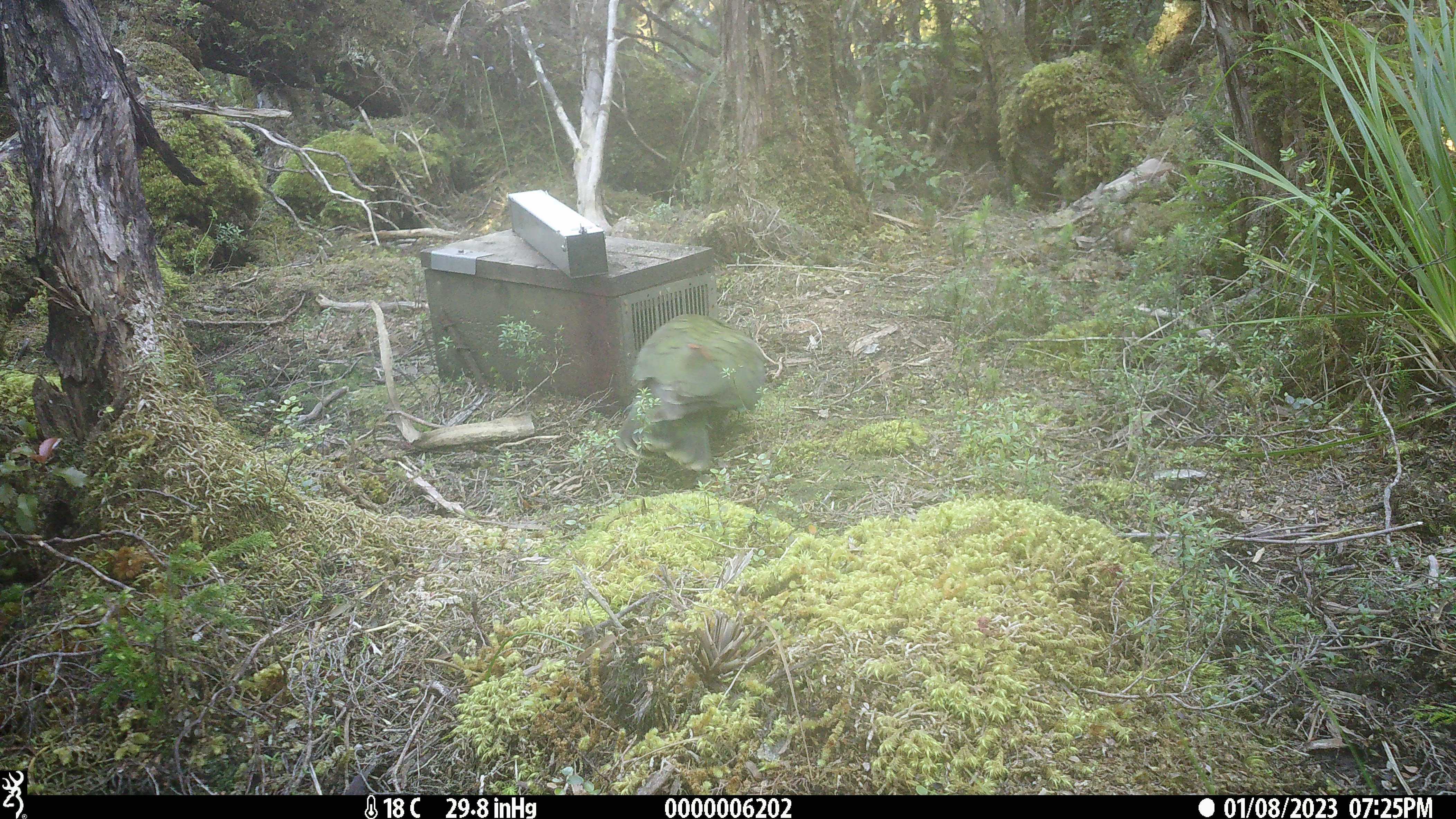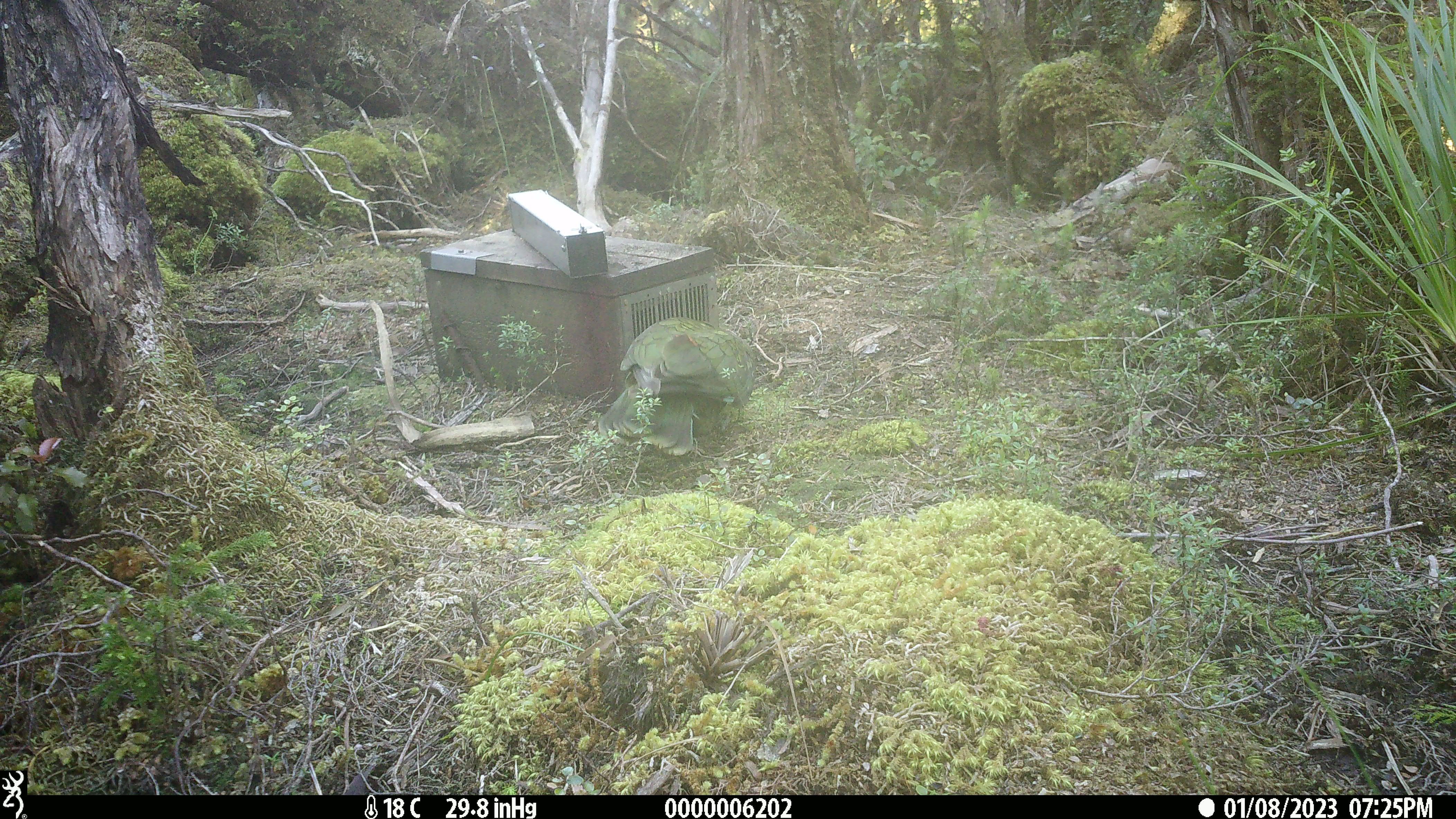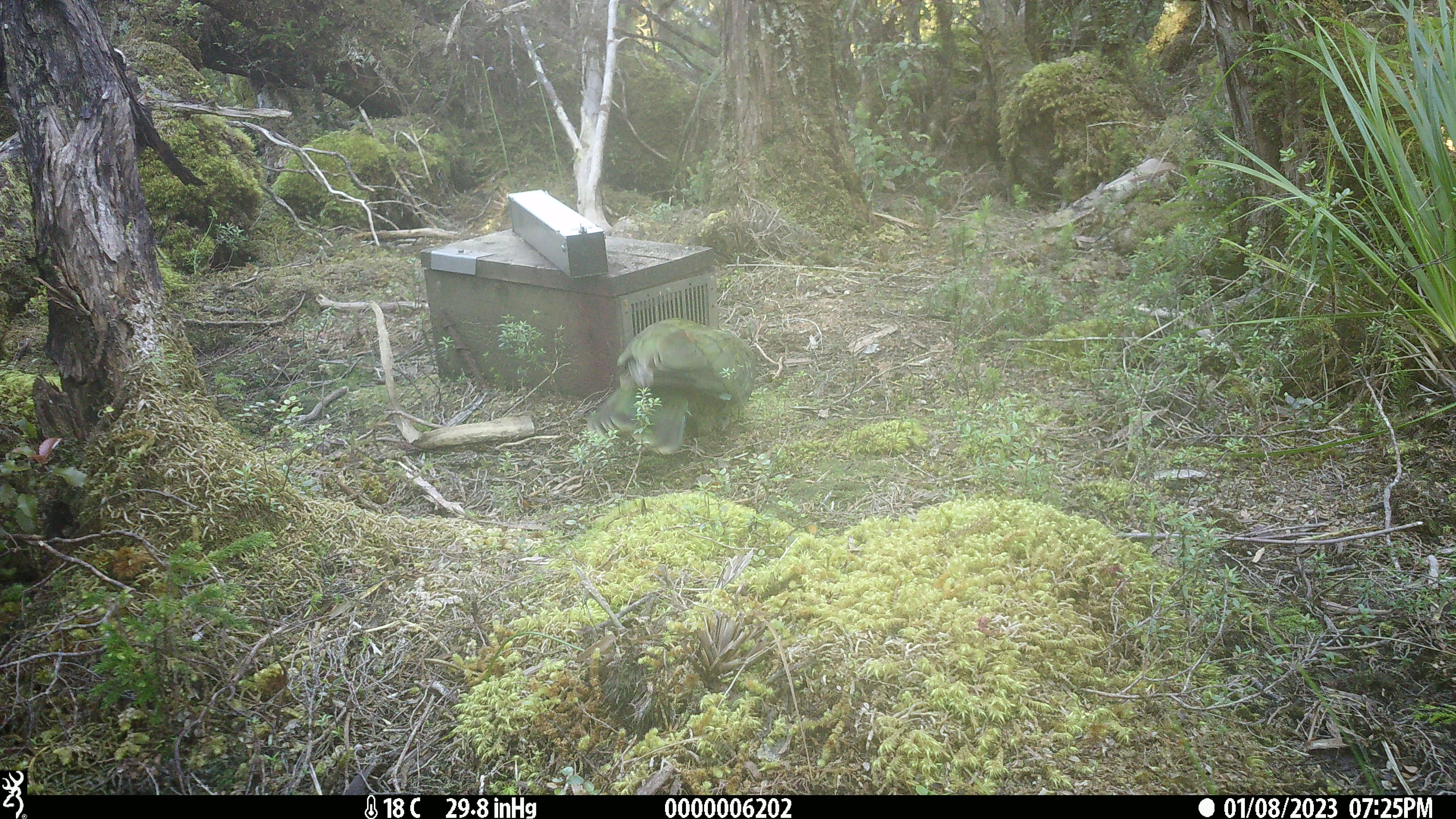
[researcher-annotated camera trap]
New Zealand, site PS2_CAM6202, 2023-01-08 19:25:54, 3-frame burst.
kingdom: Animalia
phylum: Chordata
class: Aves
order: Psittaciformes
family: Strigopidae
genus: Nestor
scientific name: Nestor notabilis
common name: kea